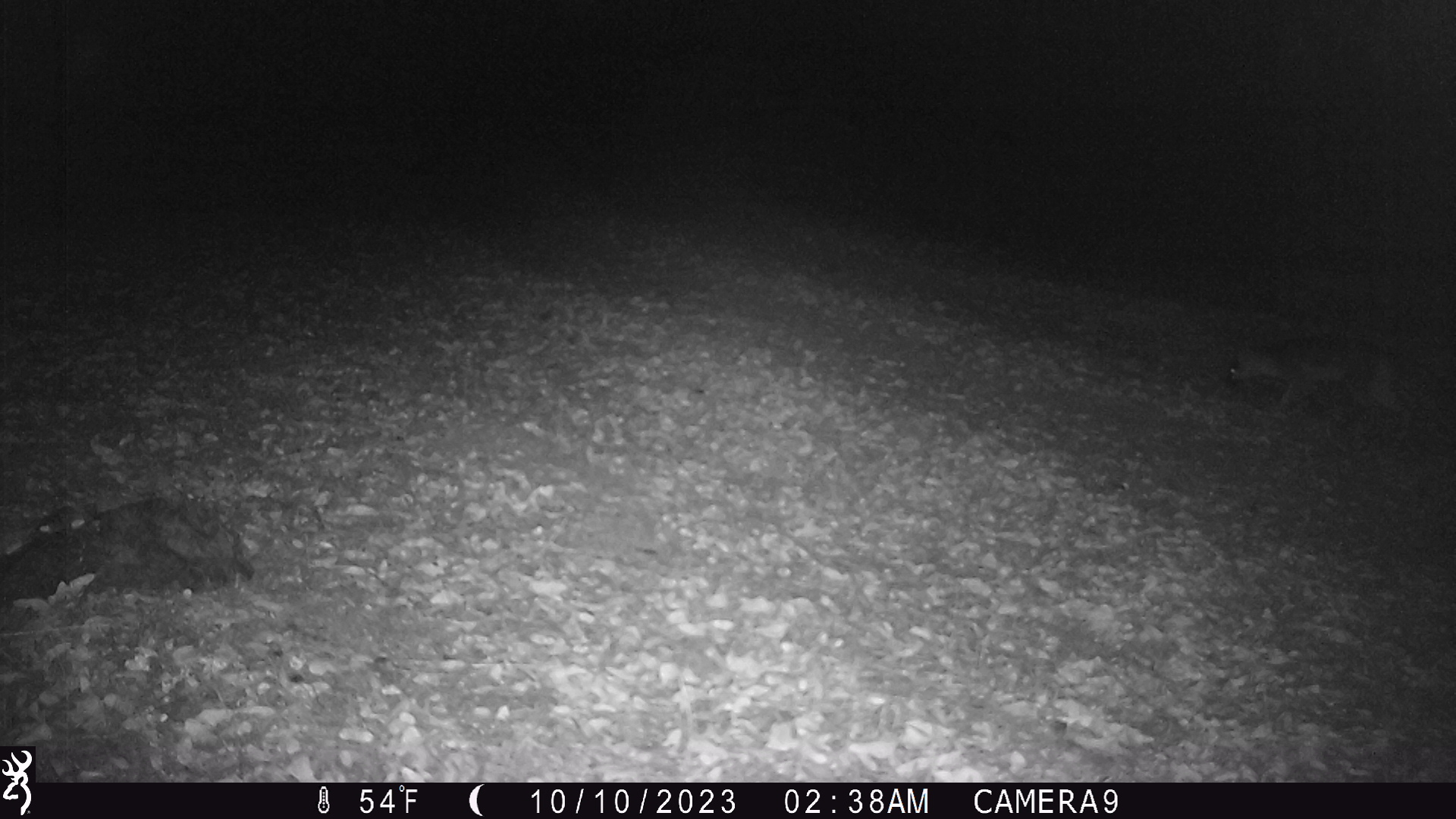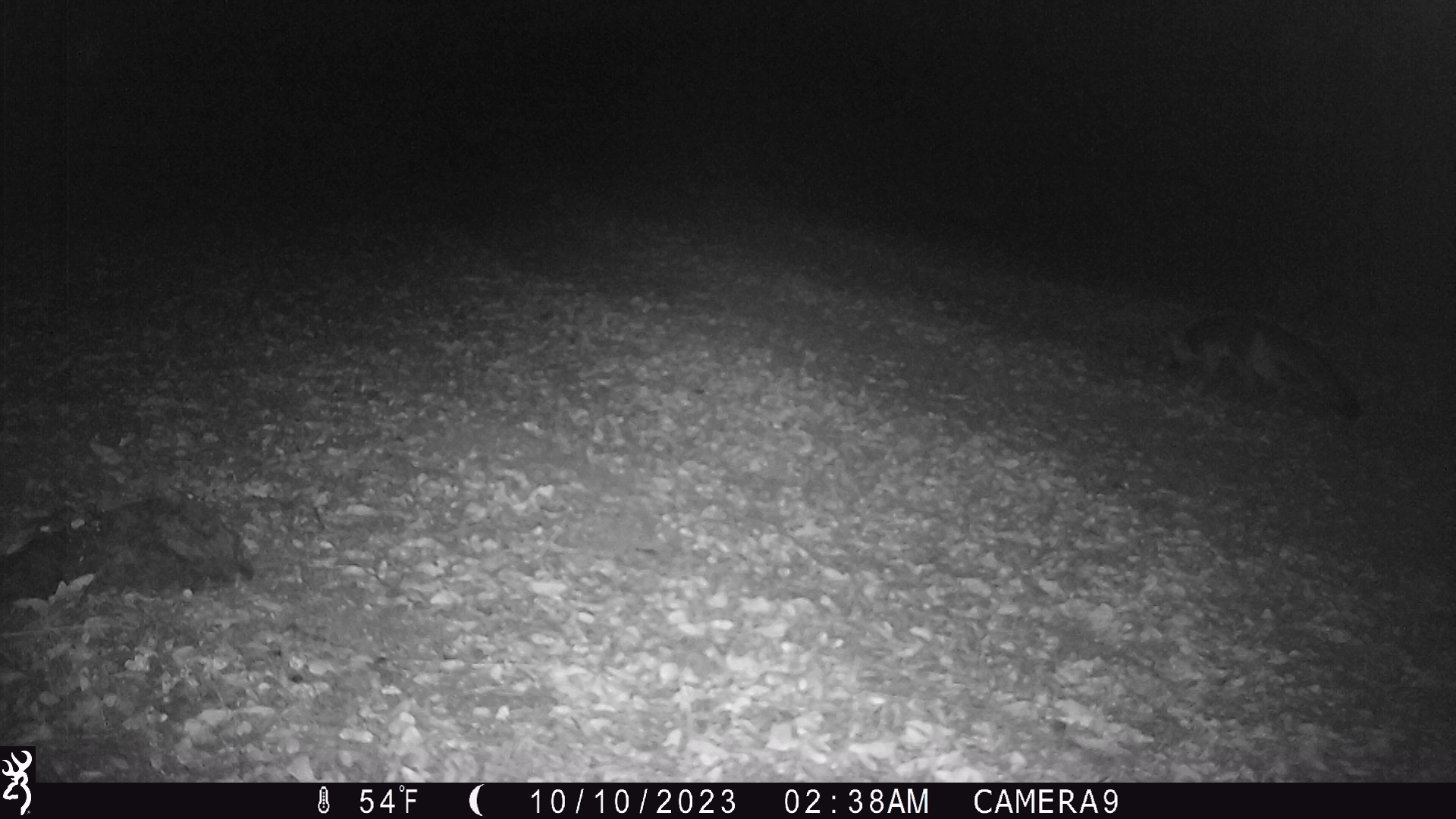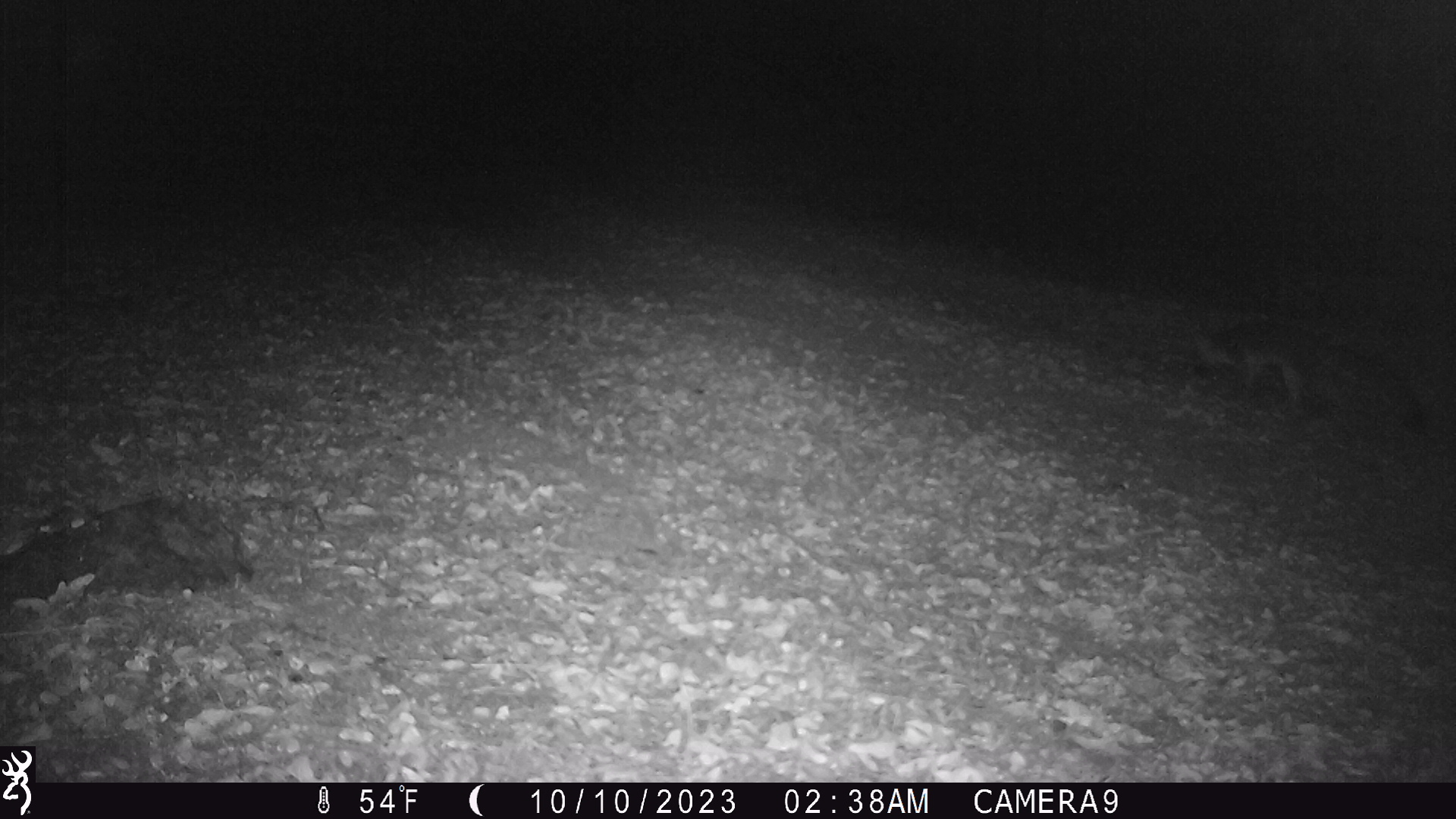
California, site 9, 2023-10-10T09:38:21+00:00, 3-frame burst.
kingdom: Animalia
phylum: Chordata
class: Mammalia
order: Carnivora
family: Canidae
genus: Urocyon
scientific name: Urocyon cinereoargenteus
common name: gray fox